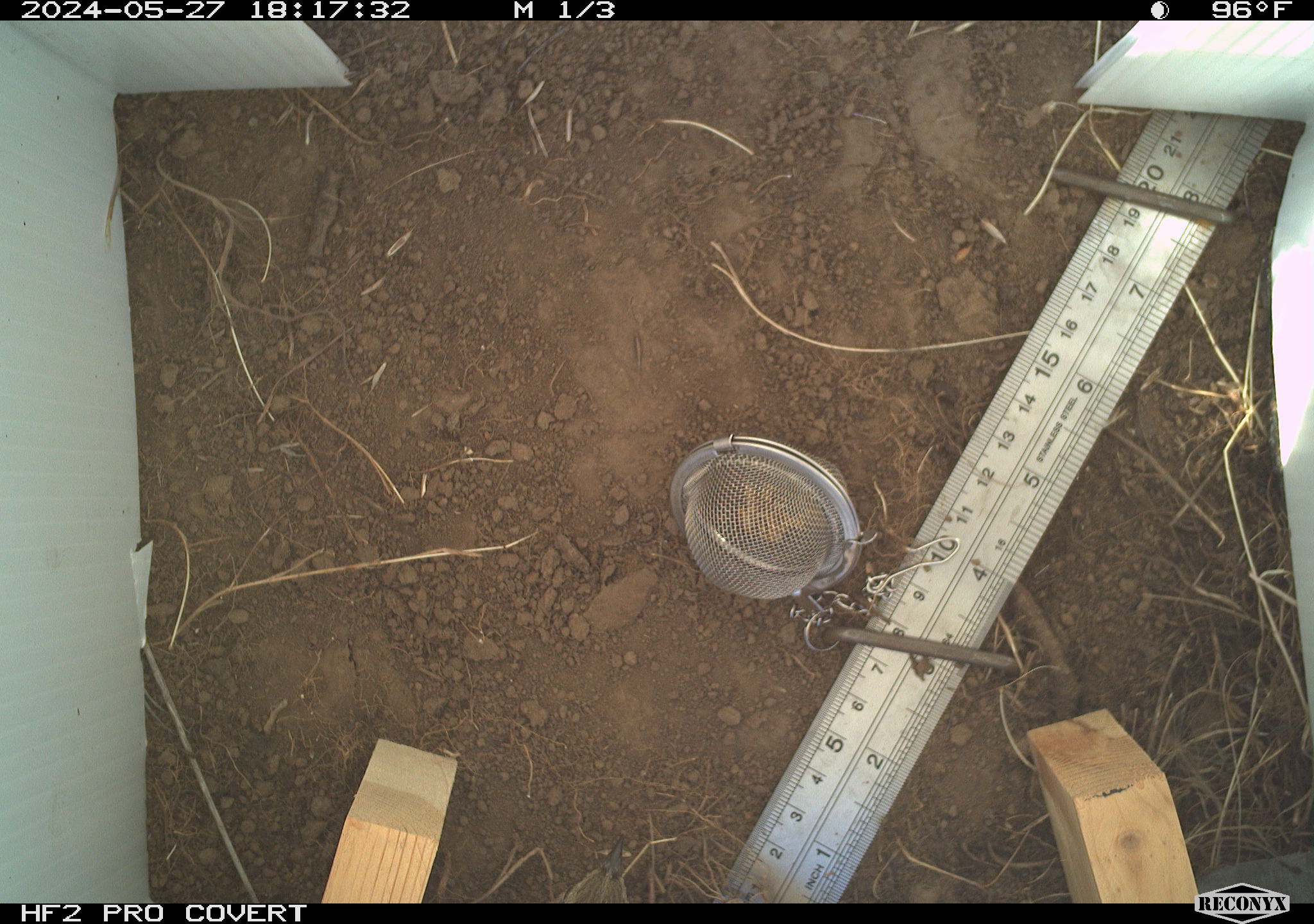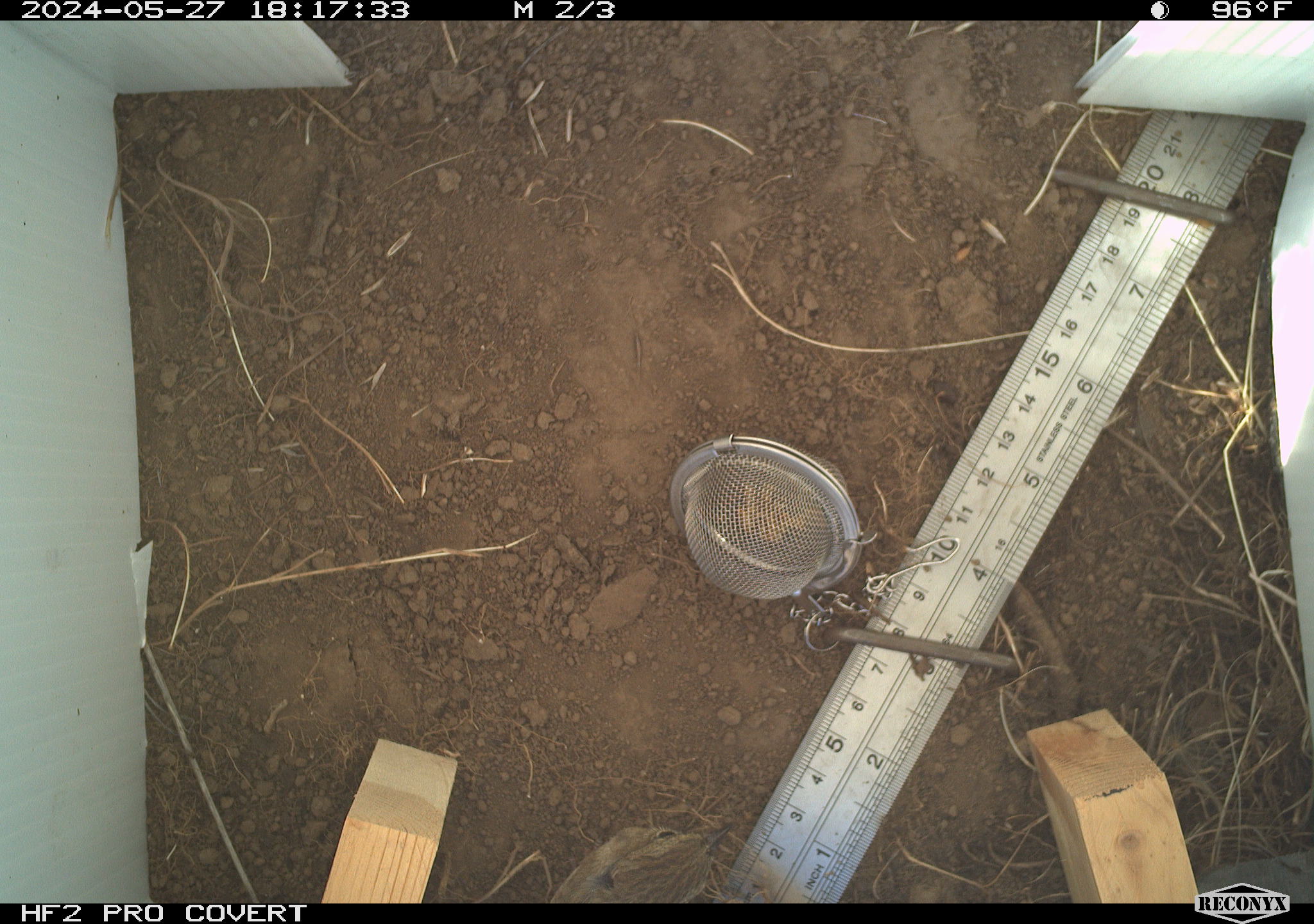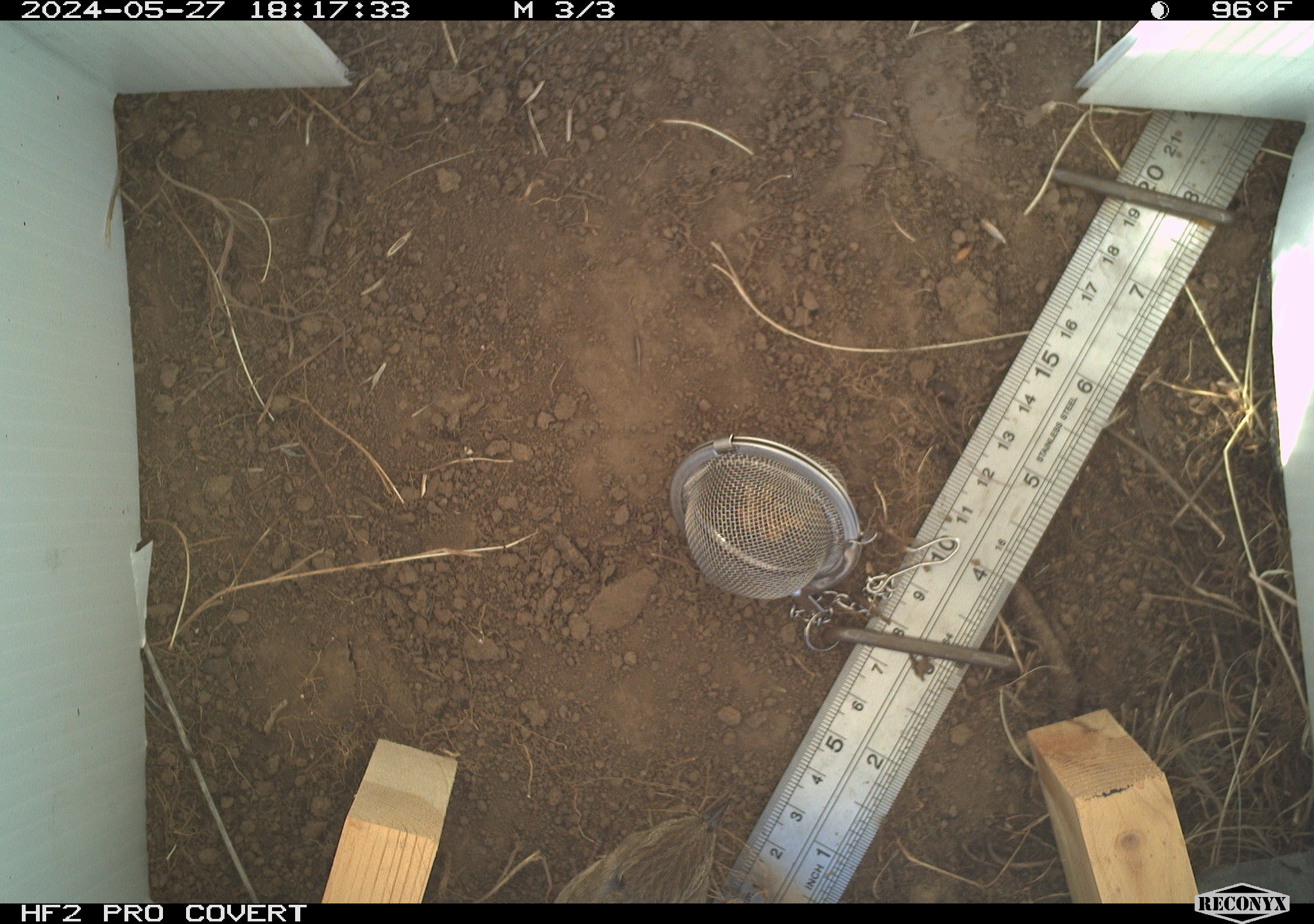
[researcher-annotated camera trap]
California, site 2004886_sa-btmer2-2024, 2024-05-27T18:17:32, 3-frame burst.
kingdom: Animalia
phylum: Chordata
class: Aves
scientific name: Aves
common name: bird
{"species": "bird (Aves)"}